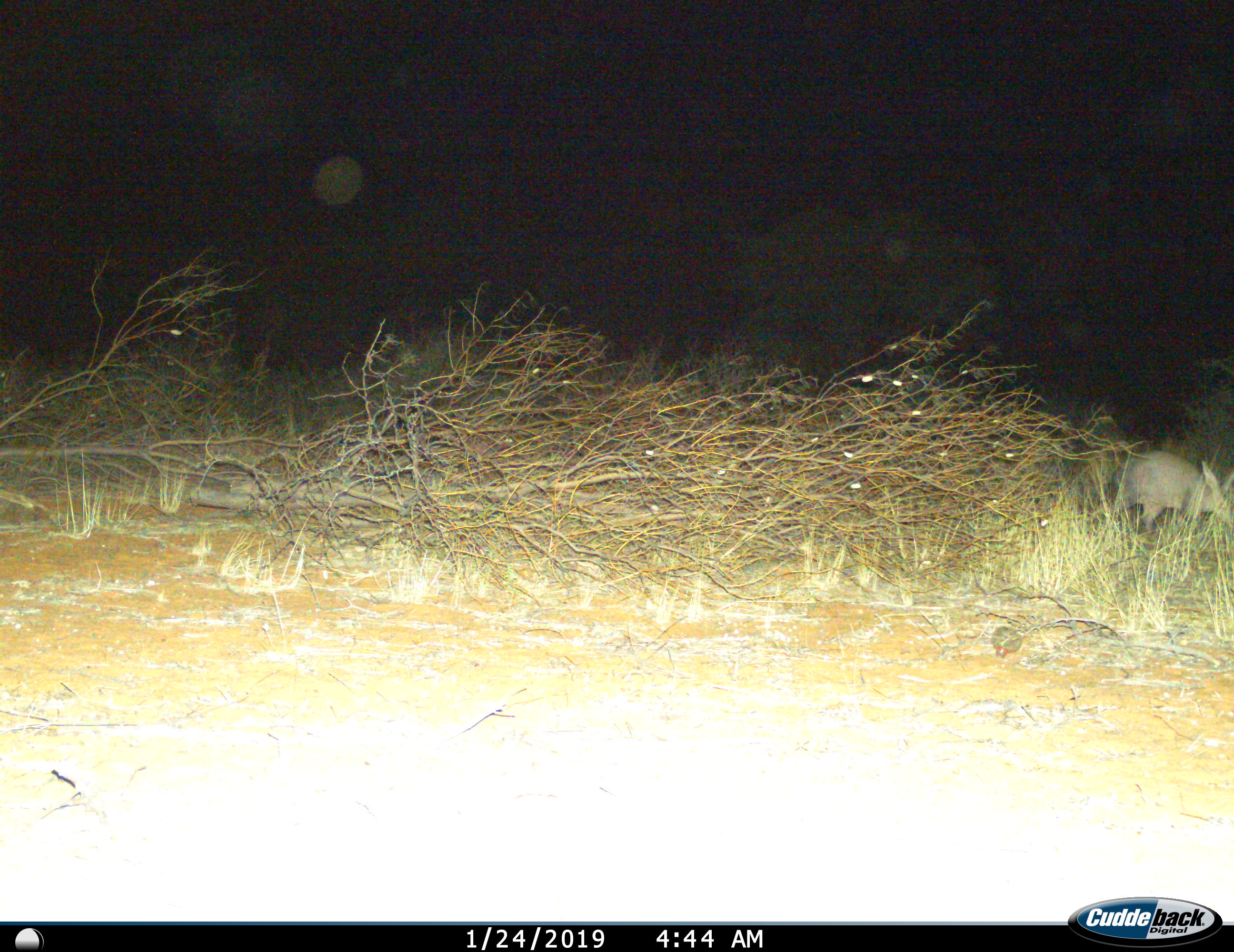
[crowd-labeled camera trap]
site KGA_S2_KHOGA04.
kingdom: Animalia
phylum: Chordata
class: Mammalia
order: Tubulidentata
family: Orycteropodidae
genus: Orycteropus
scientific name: Orycteropus afer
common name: aardvark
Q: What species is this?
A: Aardvark (Orycteropus afer).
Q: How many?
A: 1.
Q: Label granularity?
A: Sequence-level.